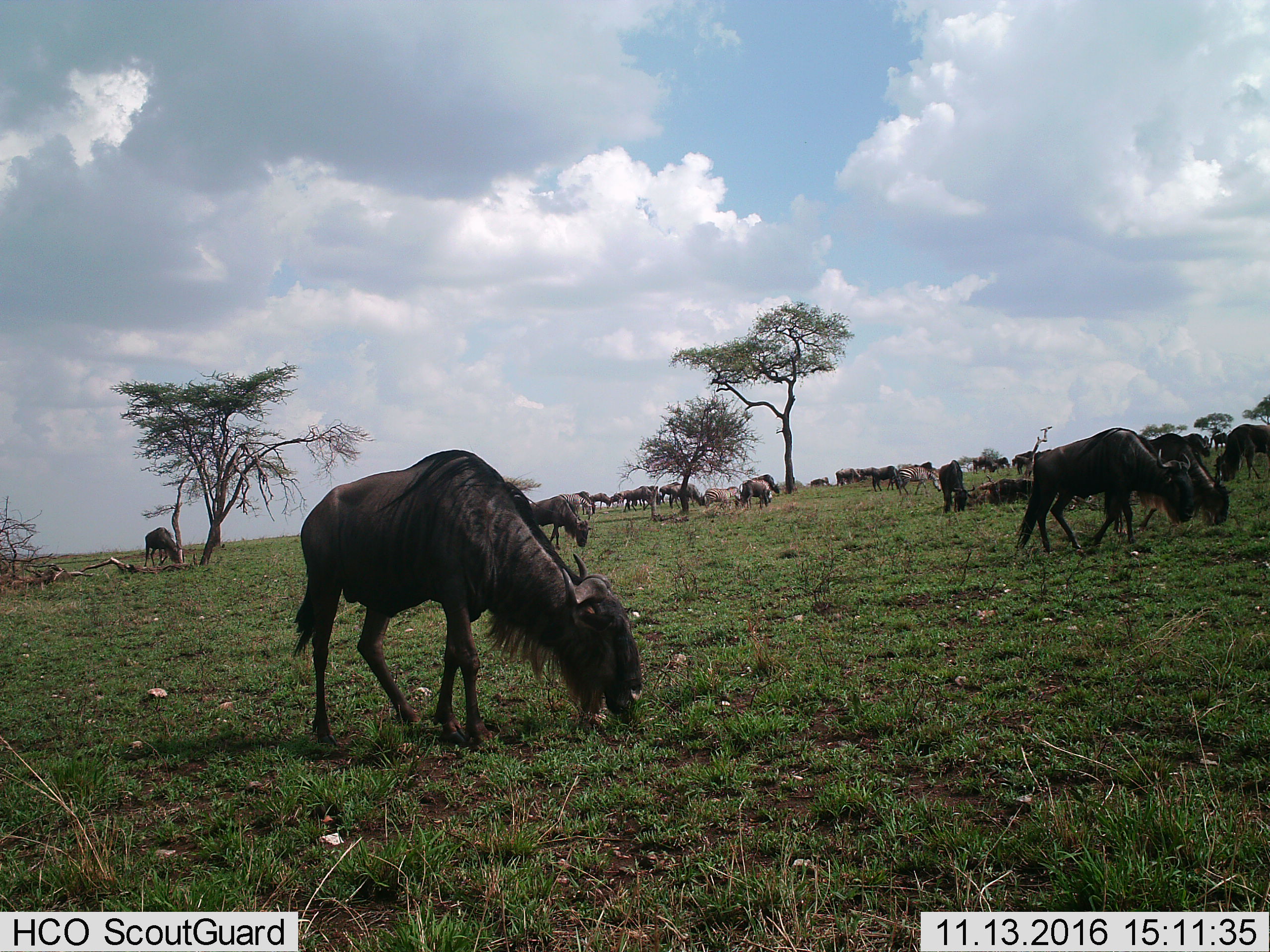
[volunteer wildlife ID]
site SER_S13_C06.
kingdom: Animalia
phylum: Chordata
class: Mammalia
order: Artiodactyla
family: Bovidae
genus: Connochaetes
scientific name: Connochaetes taurinus taurinus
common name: blue wildebeest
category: wildebeestblue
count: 11-50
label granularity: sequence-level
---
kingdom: Animalia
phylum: Chordata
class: Mammalia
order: Perissodactyla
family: Equidae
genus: Equus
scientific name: Equus quagga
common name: plains zebra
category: zebraplains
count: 3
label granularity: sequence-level